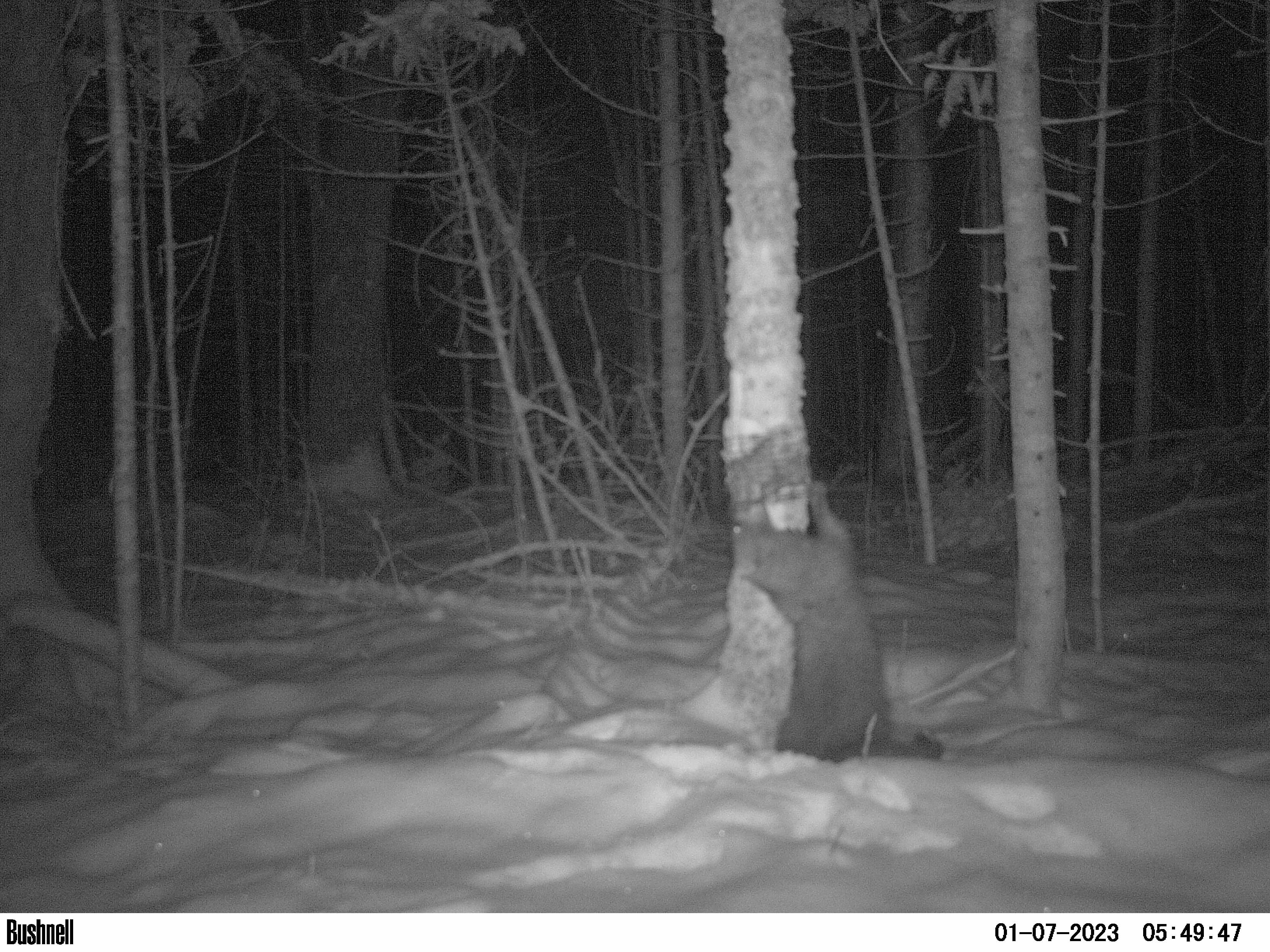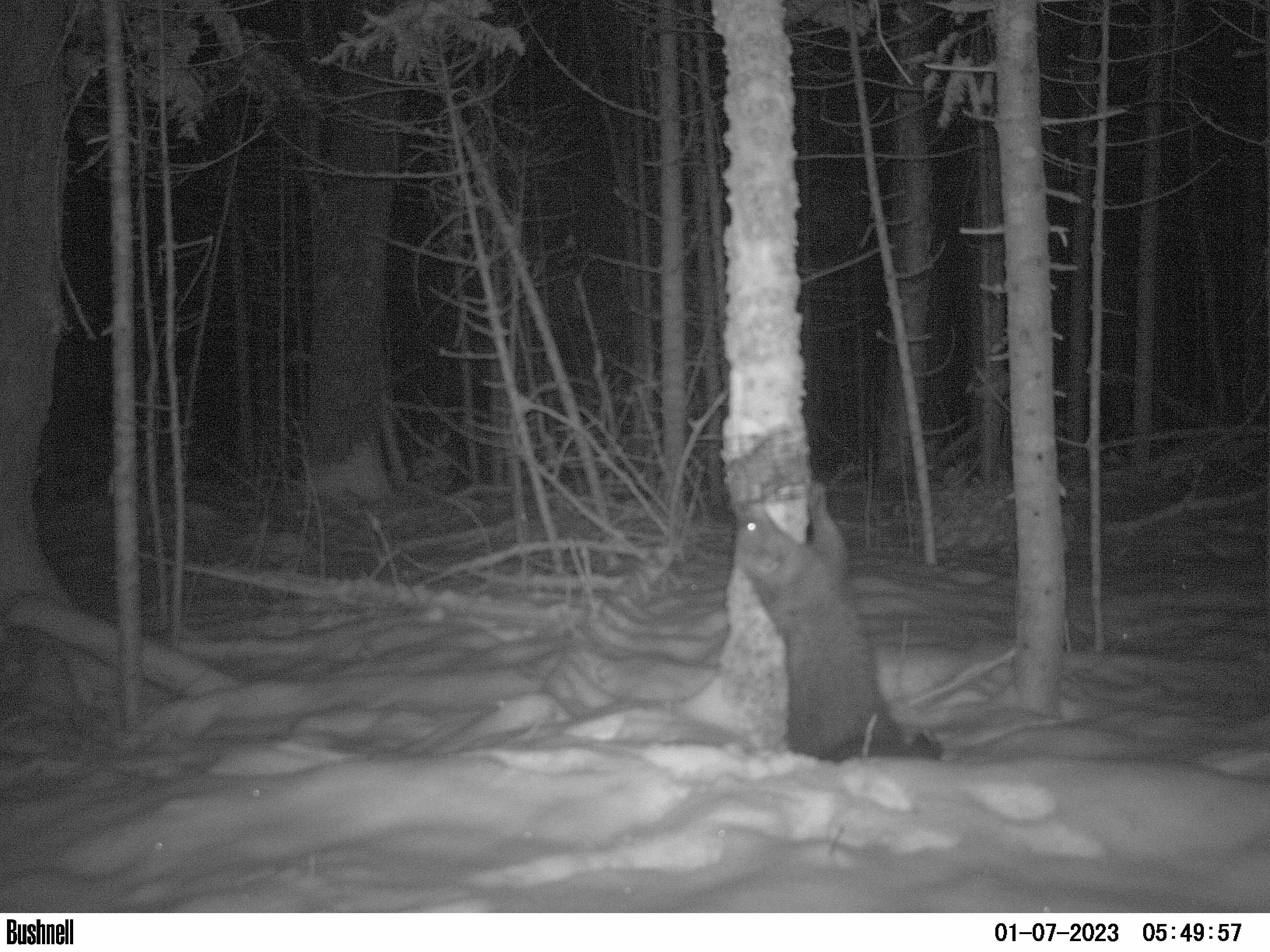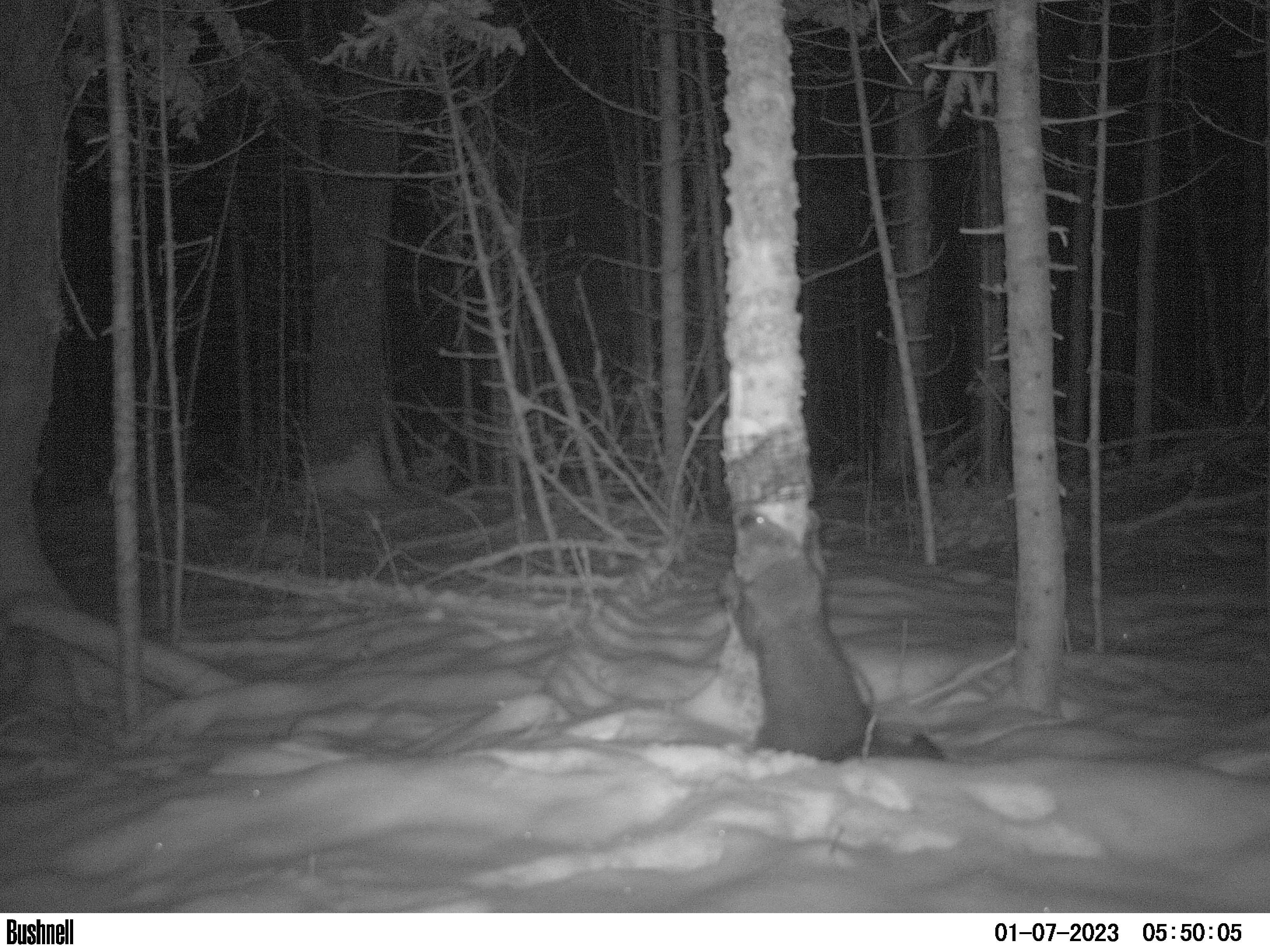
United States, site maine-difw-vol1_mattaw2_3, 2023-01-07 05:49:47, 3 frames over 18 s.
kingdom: Animalia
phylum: Chordata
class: Mammalia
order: Carnivora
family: Mustelidae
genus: Pekania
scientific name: Pekania pennanti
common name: fisher